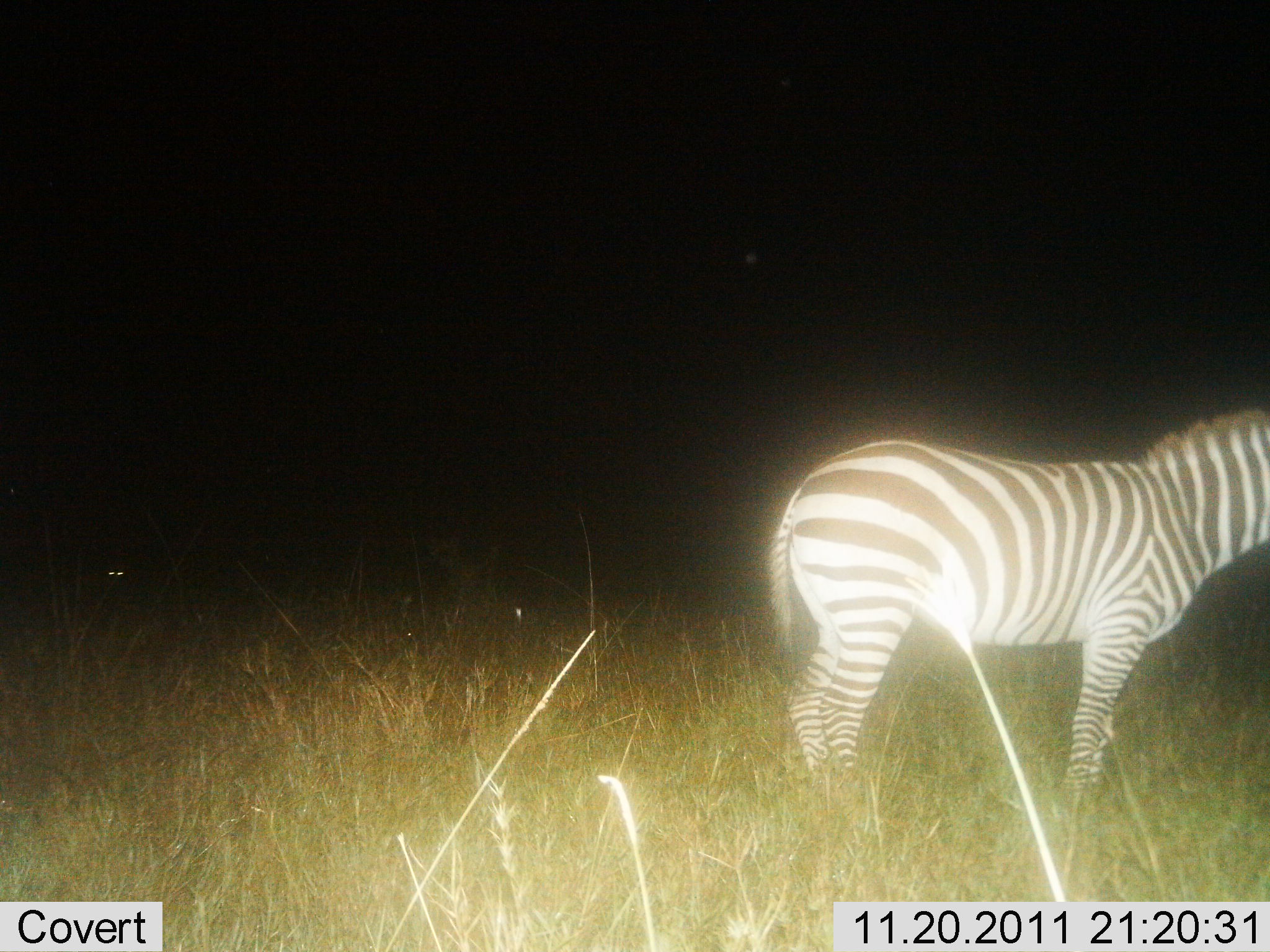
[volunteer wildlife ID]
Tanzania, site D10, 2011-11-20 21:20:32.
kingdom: Animalia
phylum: Chordata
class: Mammalia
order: Perissodactyla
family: Equidae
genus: Equus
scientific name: Equus quagga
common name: plains zebra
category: zebra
Zebra (plains zebra) (Equus quagga), count 1. Behavior (volunteer vote fractions): standing 92%, resting 0%, moving 8%, interacting 0%. Young present (vote fraction): 0%. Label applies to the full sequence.